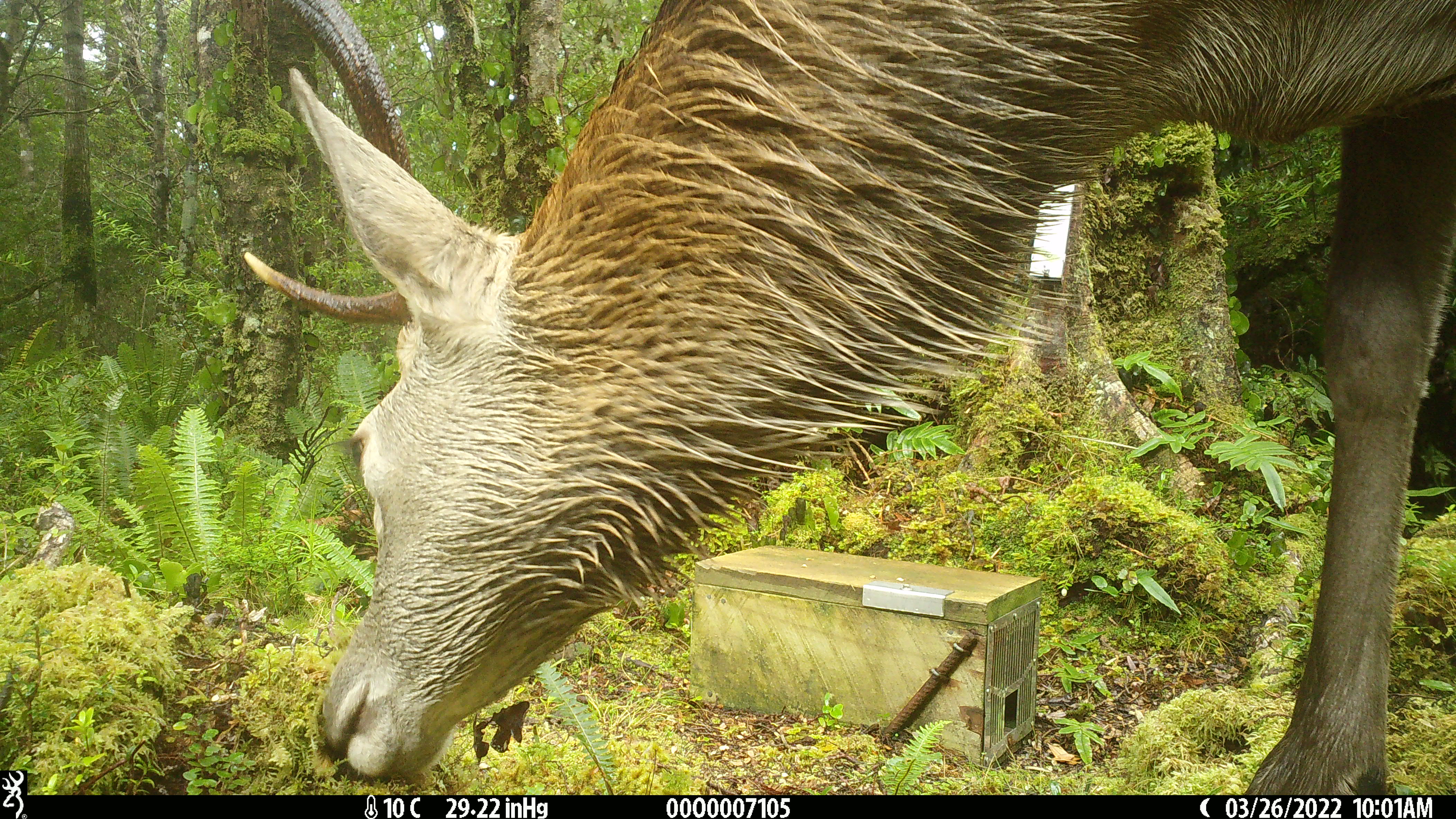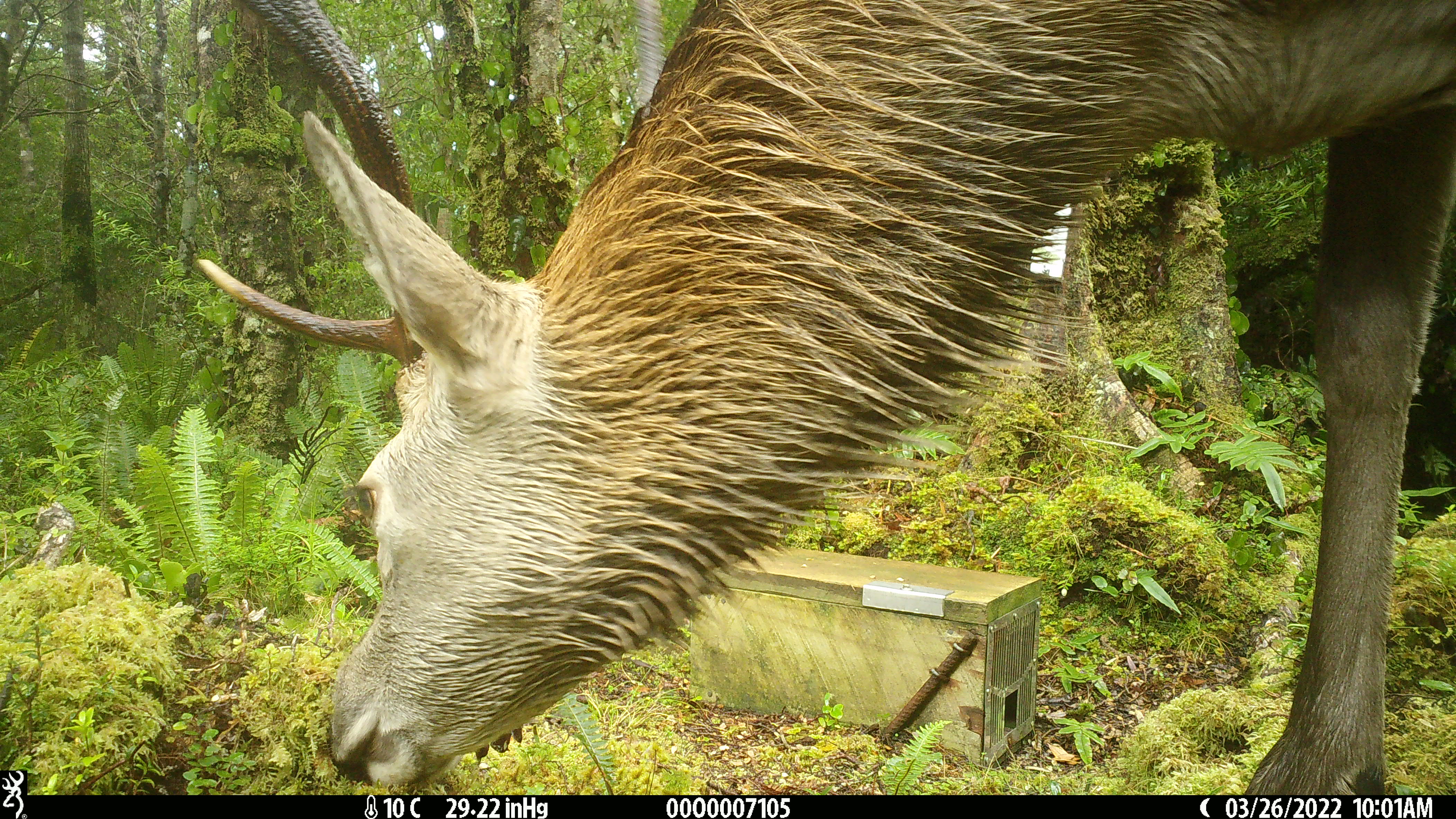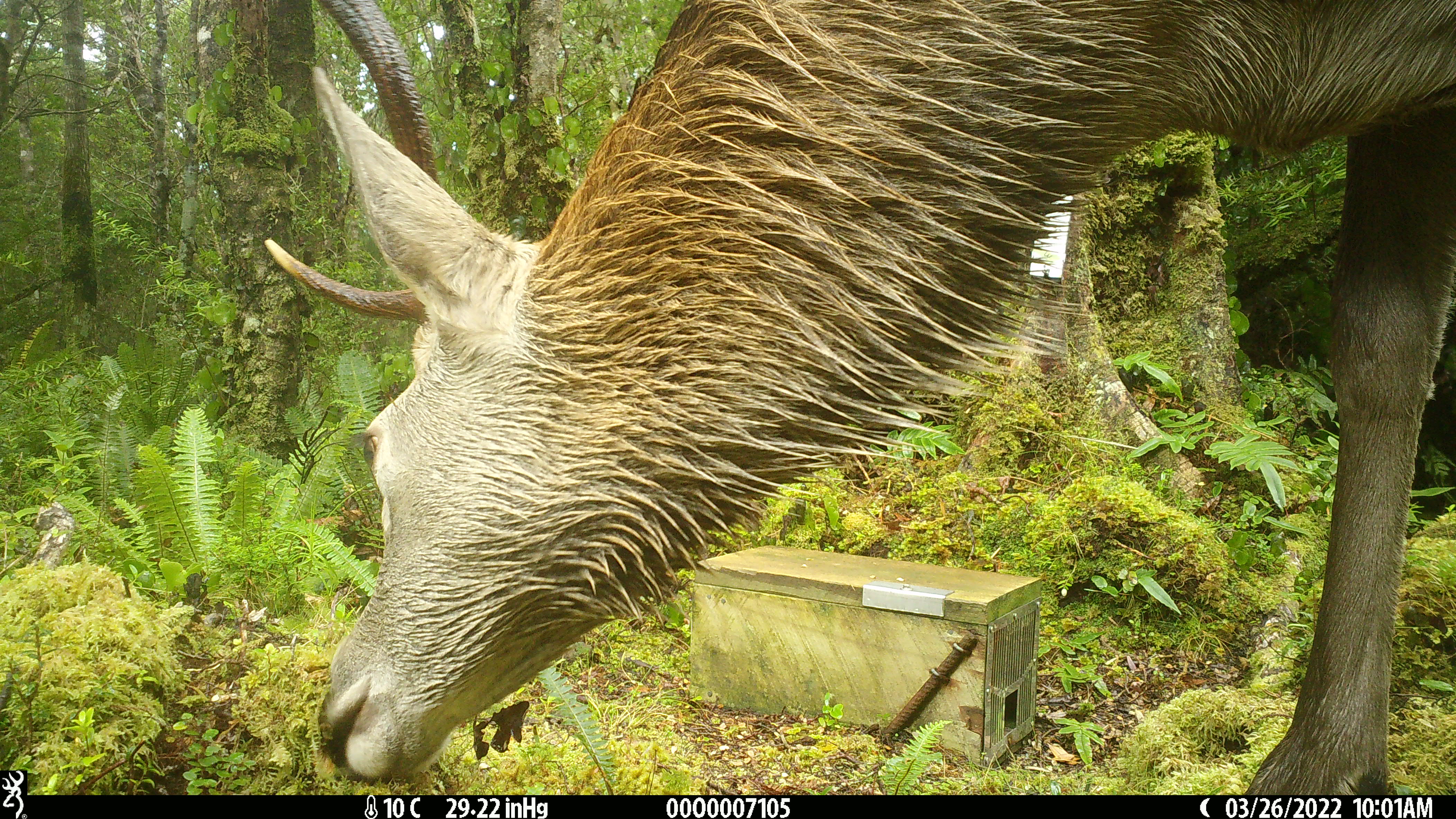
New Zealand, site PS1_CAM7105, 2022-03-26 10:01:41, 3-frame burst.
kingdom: Animalia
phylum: Chordata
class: Mammalia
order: Artiodactyla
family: Cervidae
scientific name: Cervidae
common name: deer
Deer (Cervidae).